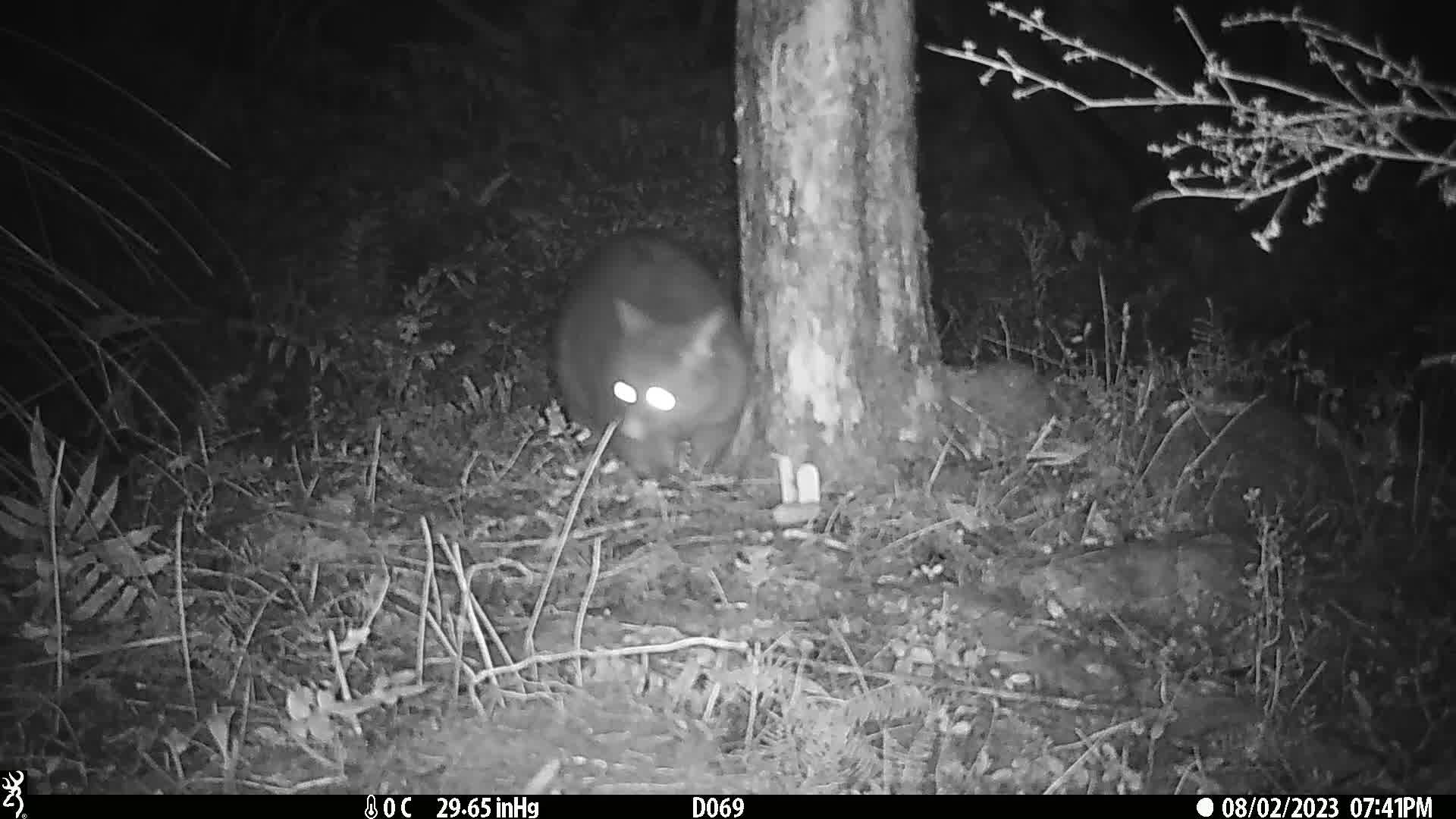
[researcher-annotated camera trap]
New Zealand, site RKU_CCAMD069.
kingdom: Animalia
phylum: Chordata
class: Mammalia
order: Diprotodontia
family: Phalangeridae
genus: Trichosurus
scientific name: Trichosurus vulpecula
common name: common brushtail possum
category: possum